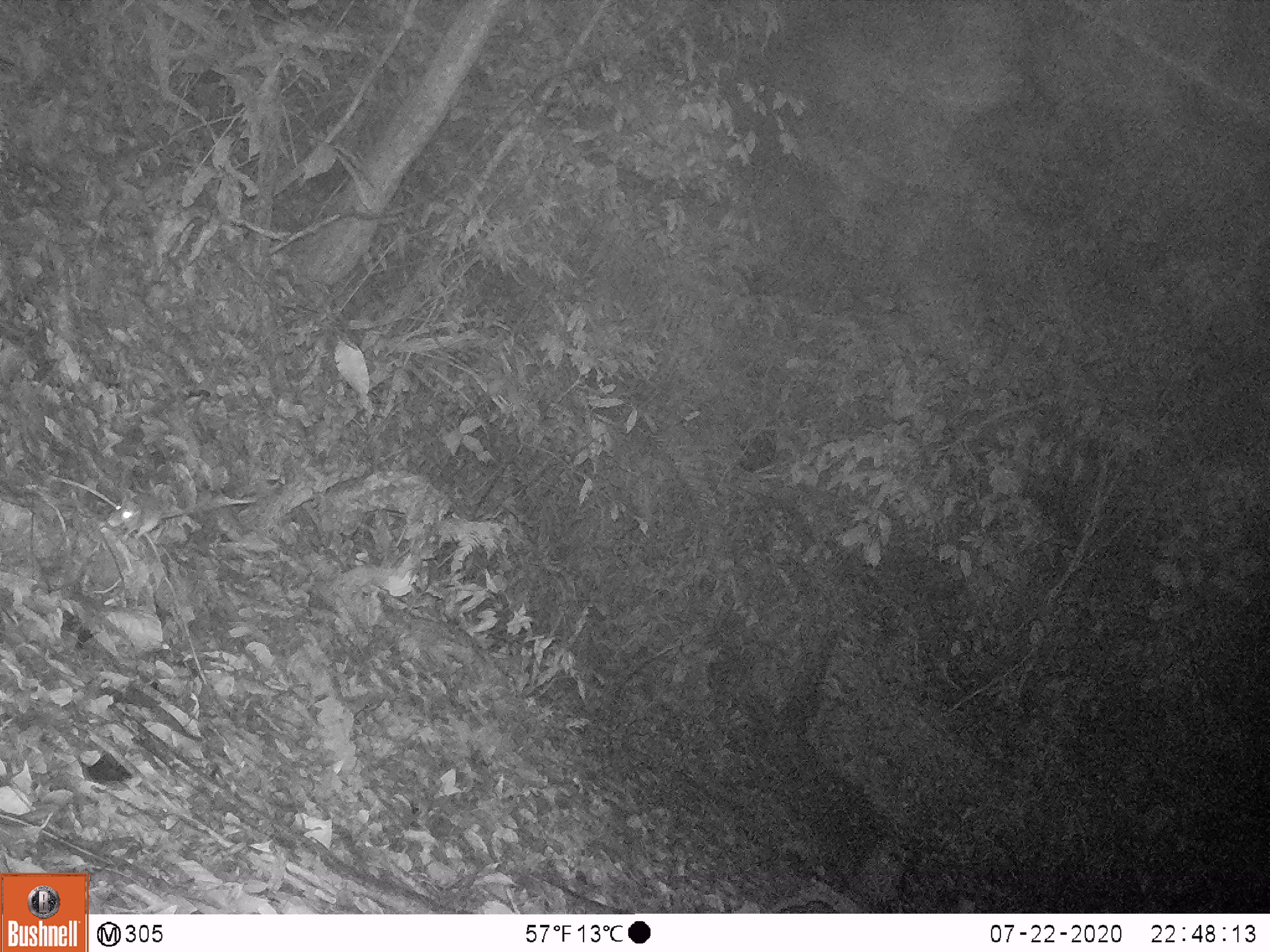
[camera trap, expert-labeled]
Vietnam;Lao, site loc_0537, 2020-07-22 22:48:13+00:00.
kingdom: Animalia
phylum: Chordata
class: Mammalia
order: Rodentia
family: Muridae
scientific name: Muridae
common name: old-world mice and rats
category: unidentified murid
Unidentified murid (old-world mice and rats) (Muridae). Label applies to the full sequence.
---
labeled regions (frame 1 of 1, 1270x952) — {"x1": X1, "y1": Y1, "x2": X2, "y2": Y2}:
unidentified murid: {"x1": 106, "y1": 490, "x2": 195, "y2": 538}